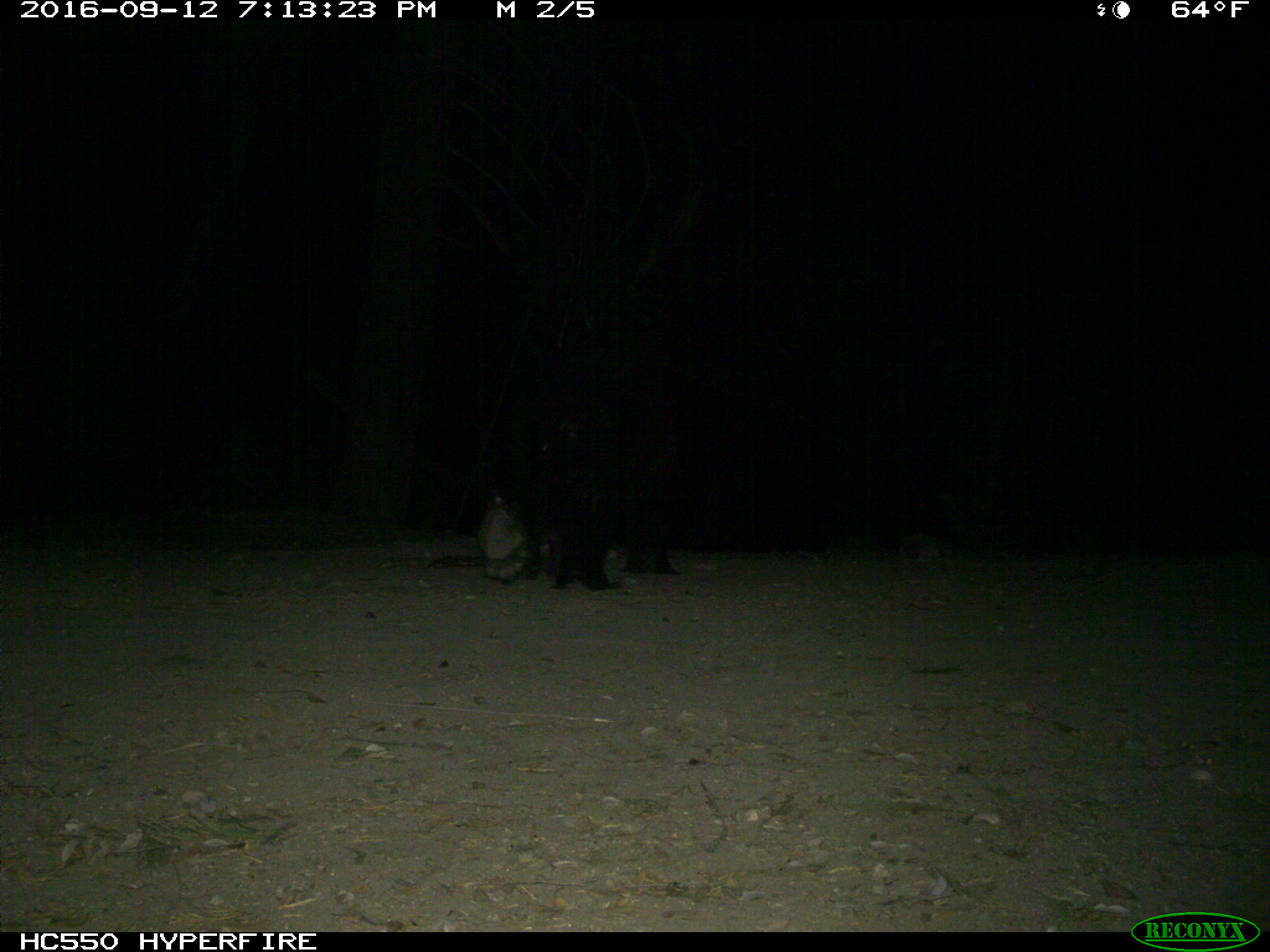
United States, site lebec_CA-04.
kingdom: Animalia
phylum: Chordata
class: Mammalia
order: Carnivora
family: Ursidae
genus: Ursus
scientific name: Ursus americanus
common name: american black bear